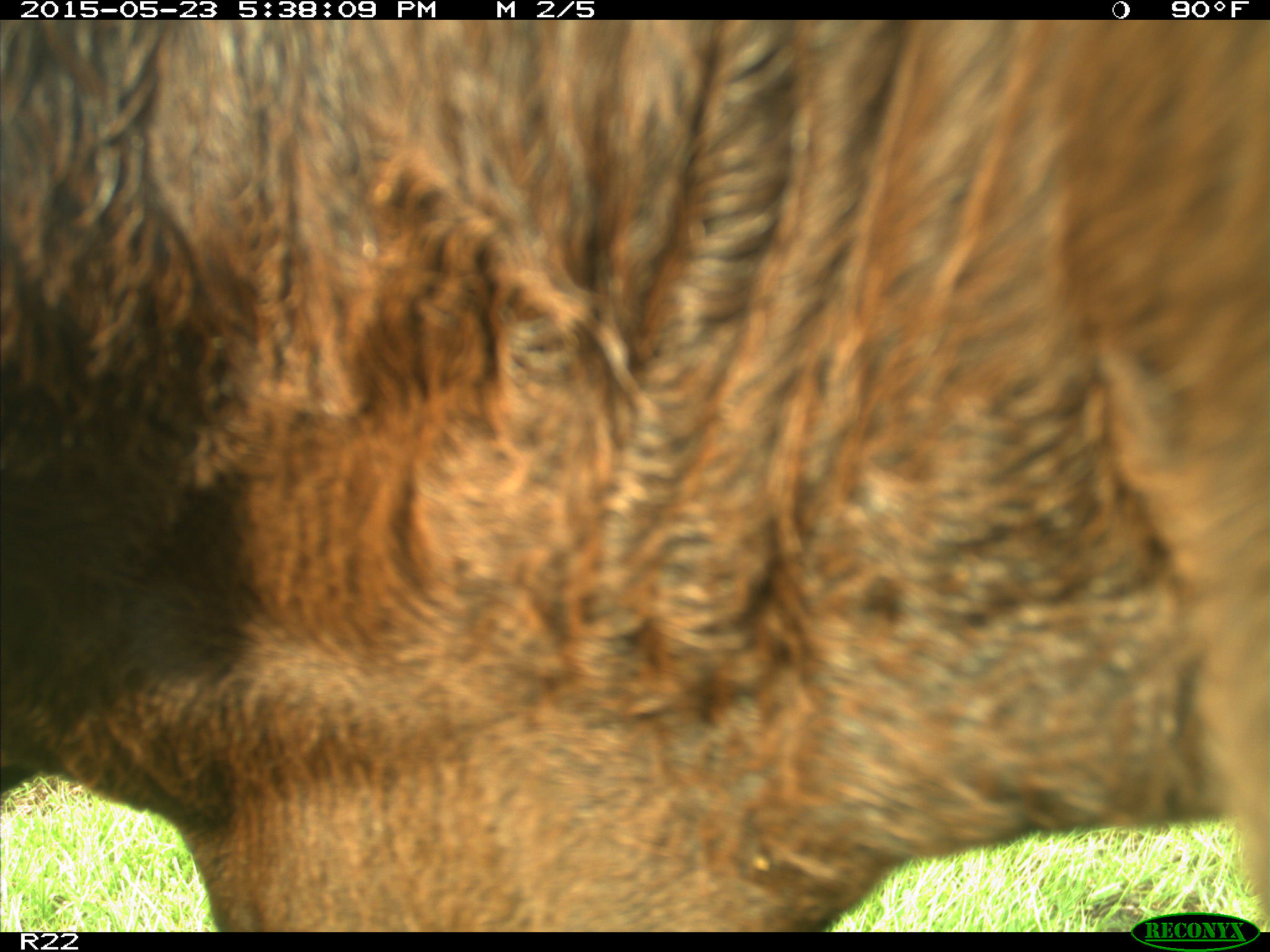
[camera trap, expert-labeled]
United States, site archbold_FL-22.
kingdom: Animalia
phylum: Chordata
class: Mammalia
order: Artiodactyla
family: Bovidae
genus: Bos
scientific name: Bos taurus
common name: domestic cow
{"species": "Bos taurus (domestic cow)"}